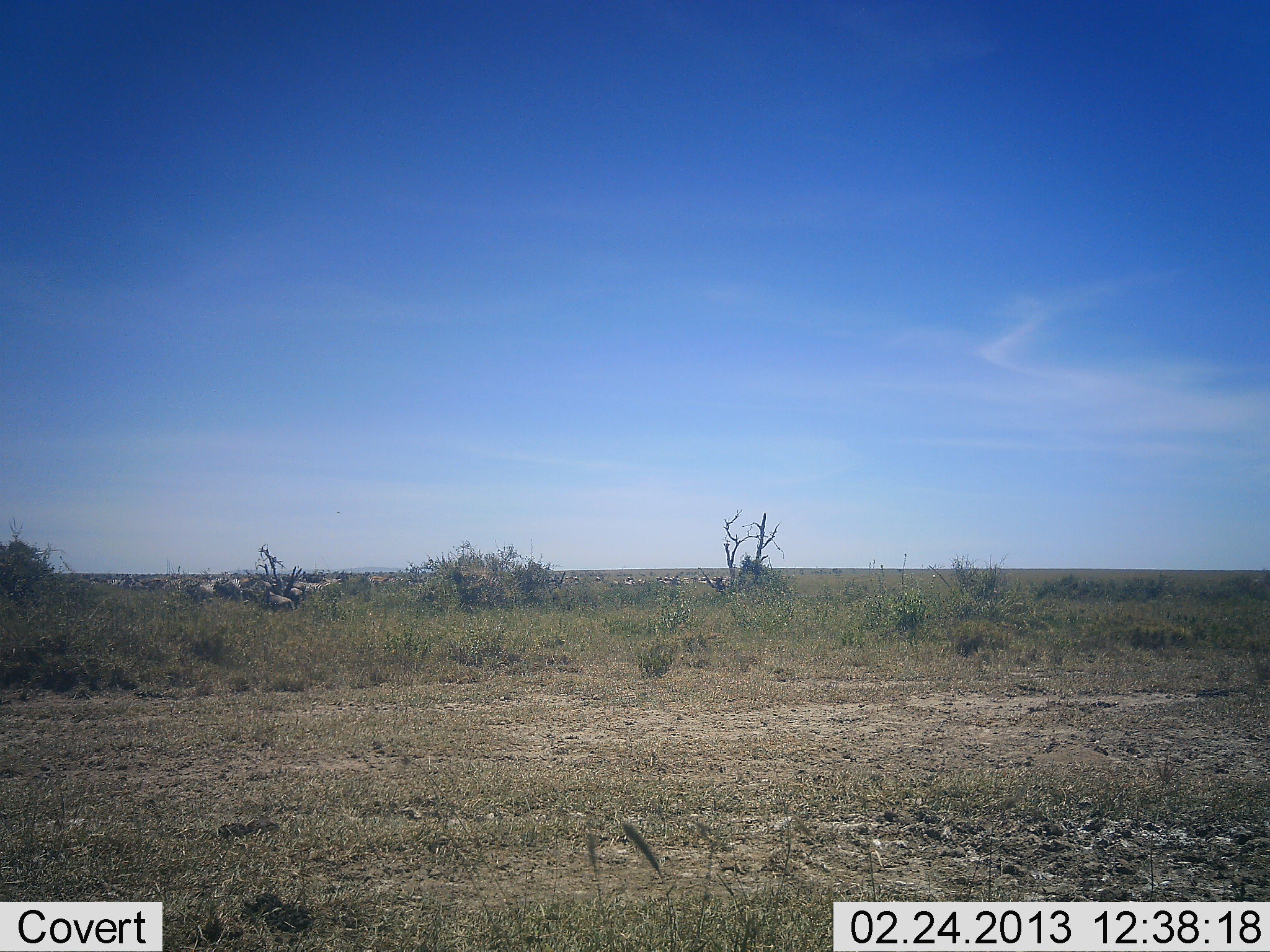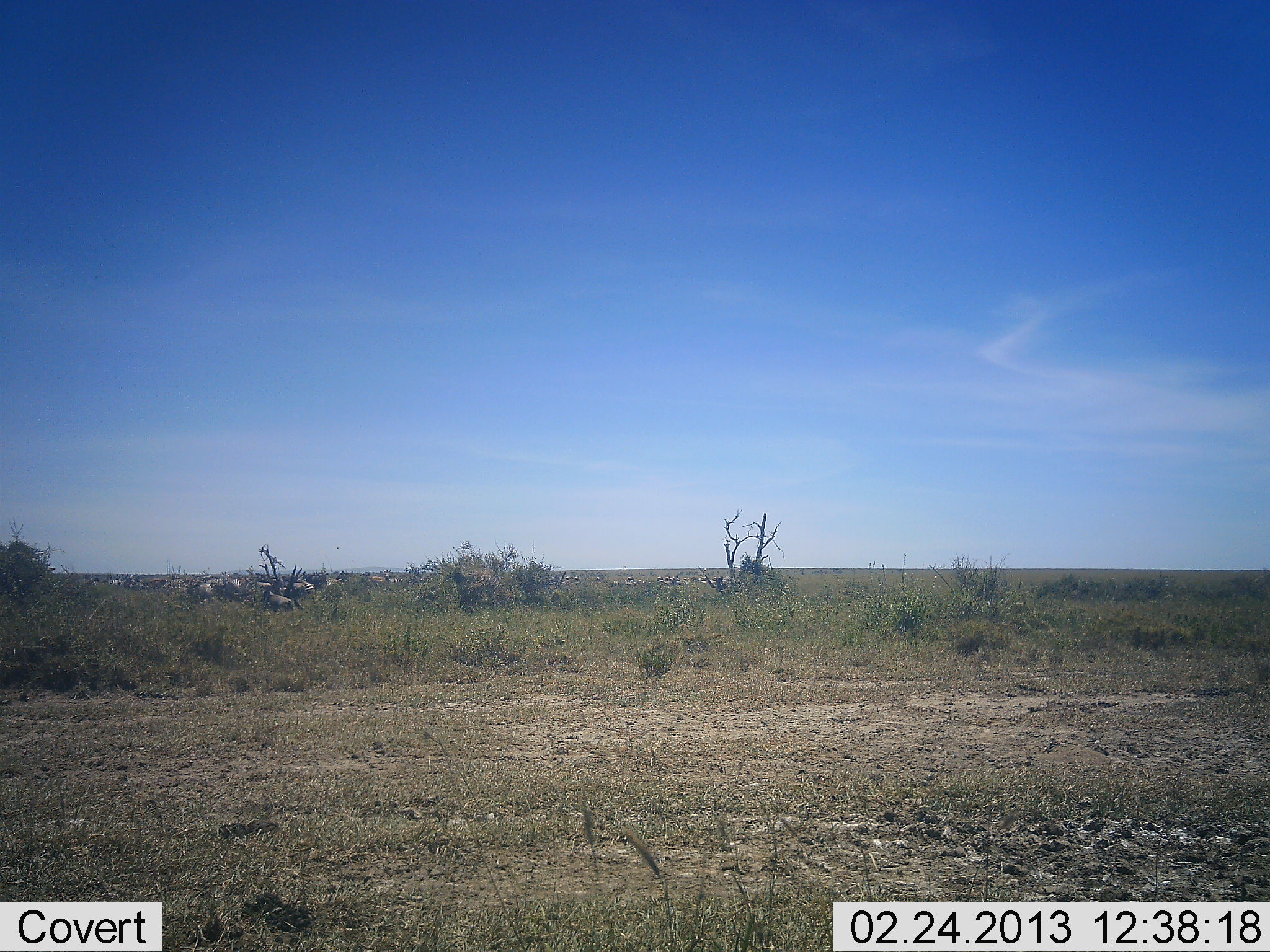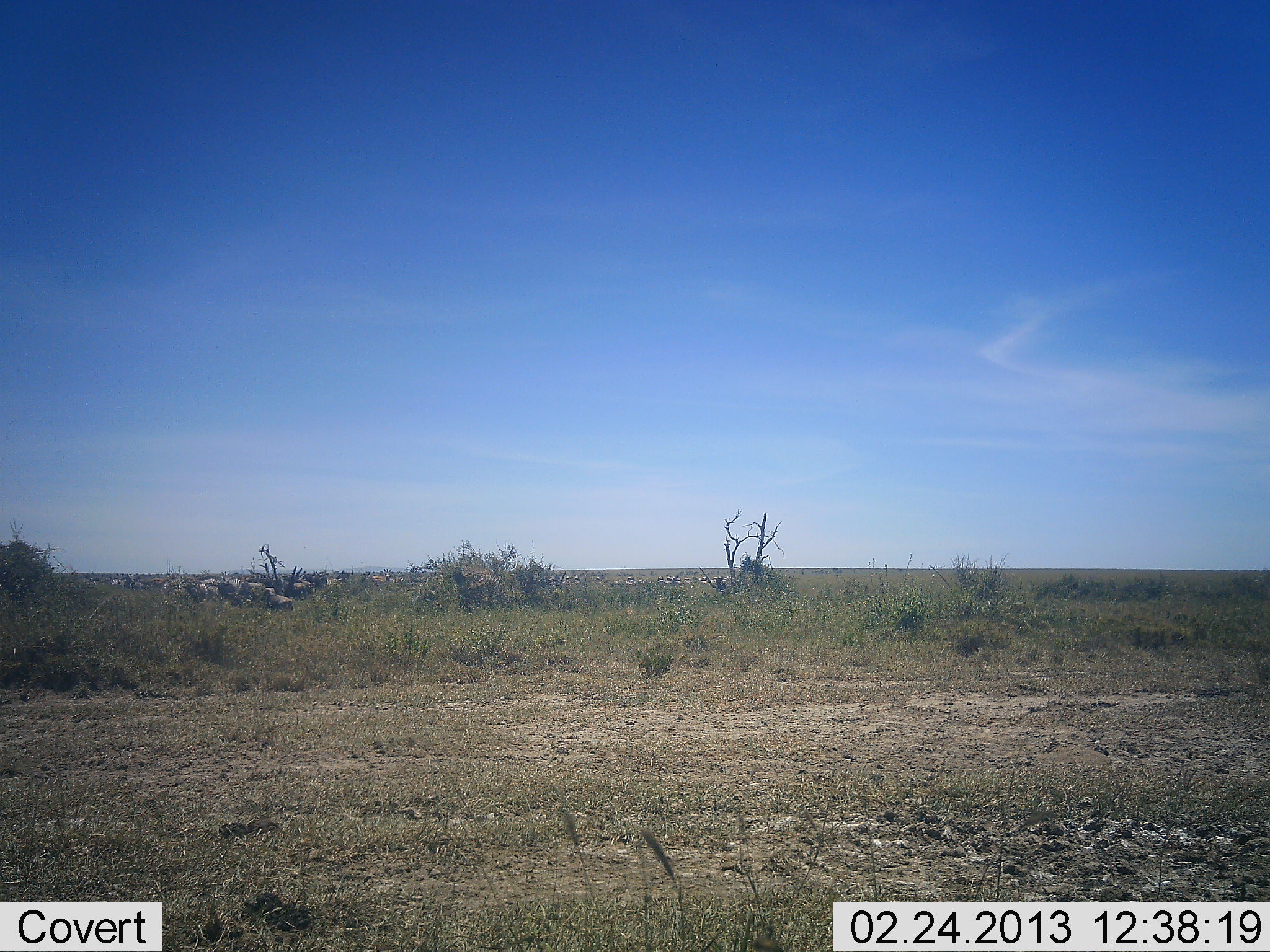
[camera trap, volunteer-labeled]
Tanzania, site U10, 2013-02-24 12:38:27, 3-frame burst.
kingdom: Animalia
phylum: Chordata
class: Mammalia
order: Artiodactyla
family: Bovidae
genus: Connochaetes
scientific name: Connochaetes taurinus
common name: blue wildebeest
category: wildebeest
Wildebeest (blue wildebeest) (Connochaetes taurinus), count 10. Behavior (volunteer vote fractions): standing 33%, resting 11%, moving 67%, interacting 0%. Young present (vote fraction): 0%. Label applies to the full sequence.